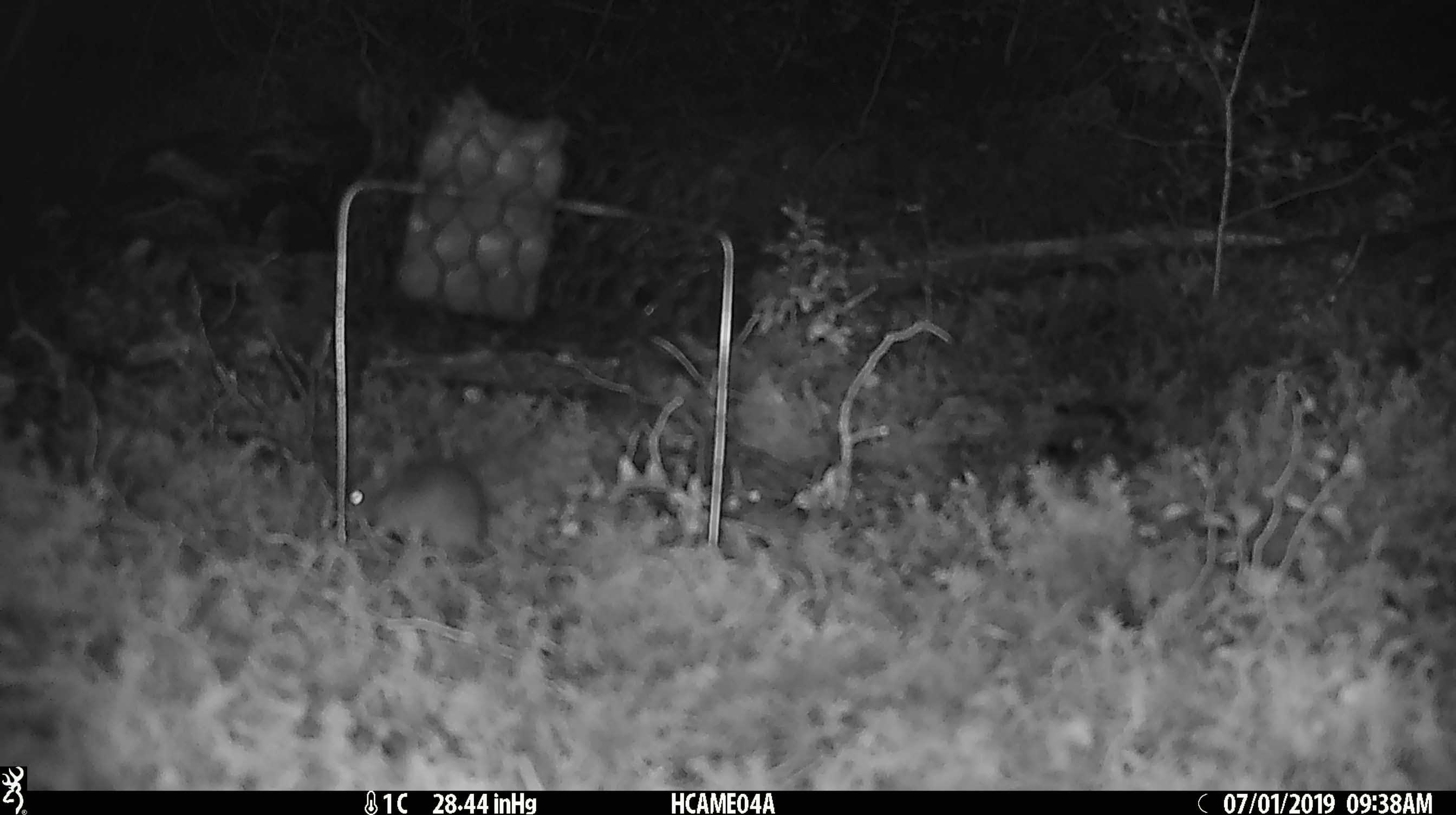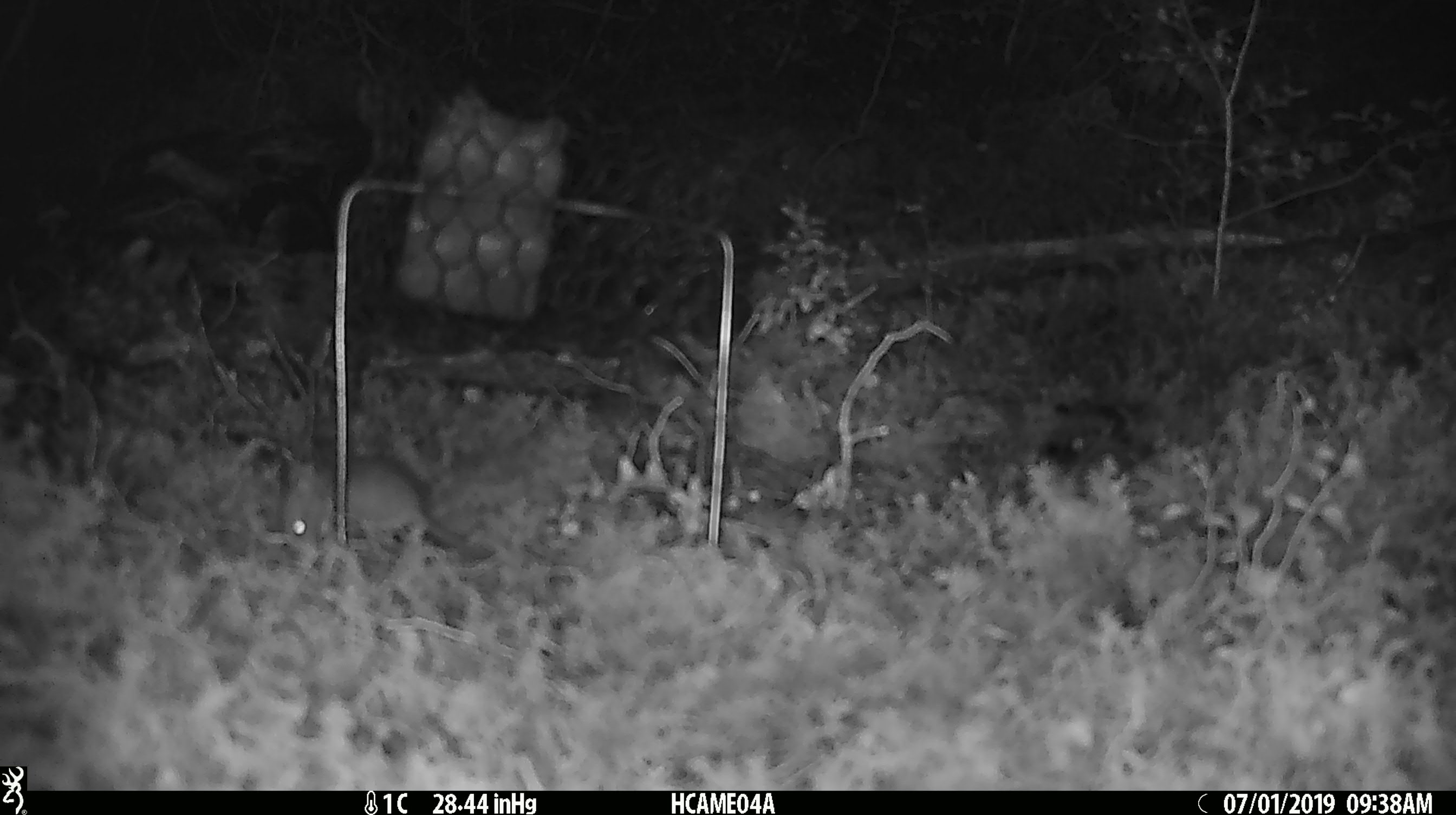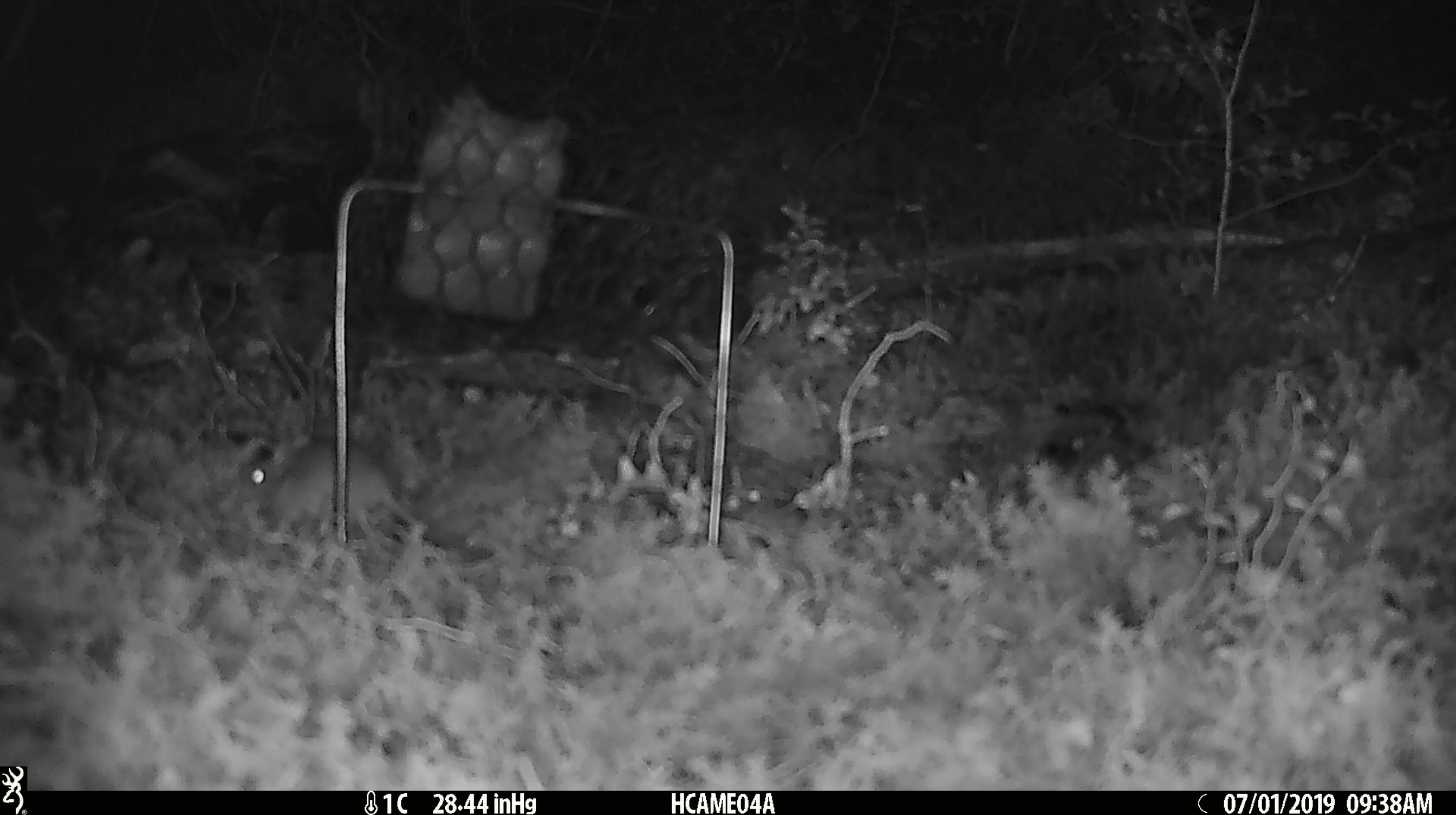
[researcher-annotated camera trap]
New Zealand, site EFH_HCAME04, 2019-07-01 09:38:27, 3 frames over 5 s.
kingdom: Animalia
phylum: Chordata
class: Mammalia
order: Rodentia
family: Muridae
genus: Mus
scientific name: Mus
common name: mouse